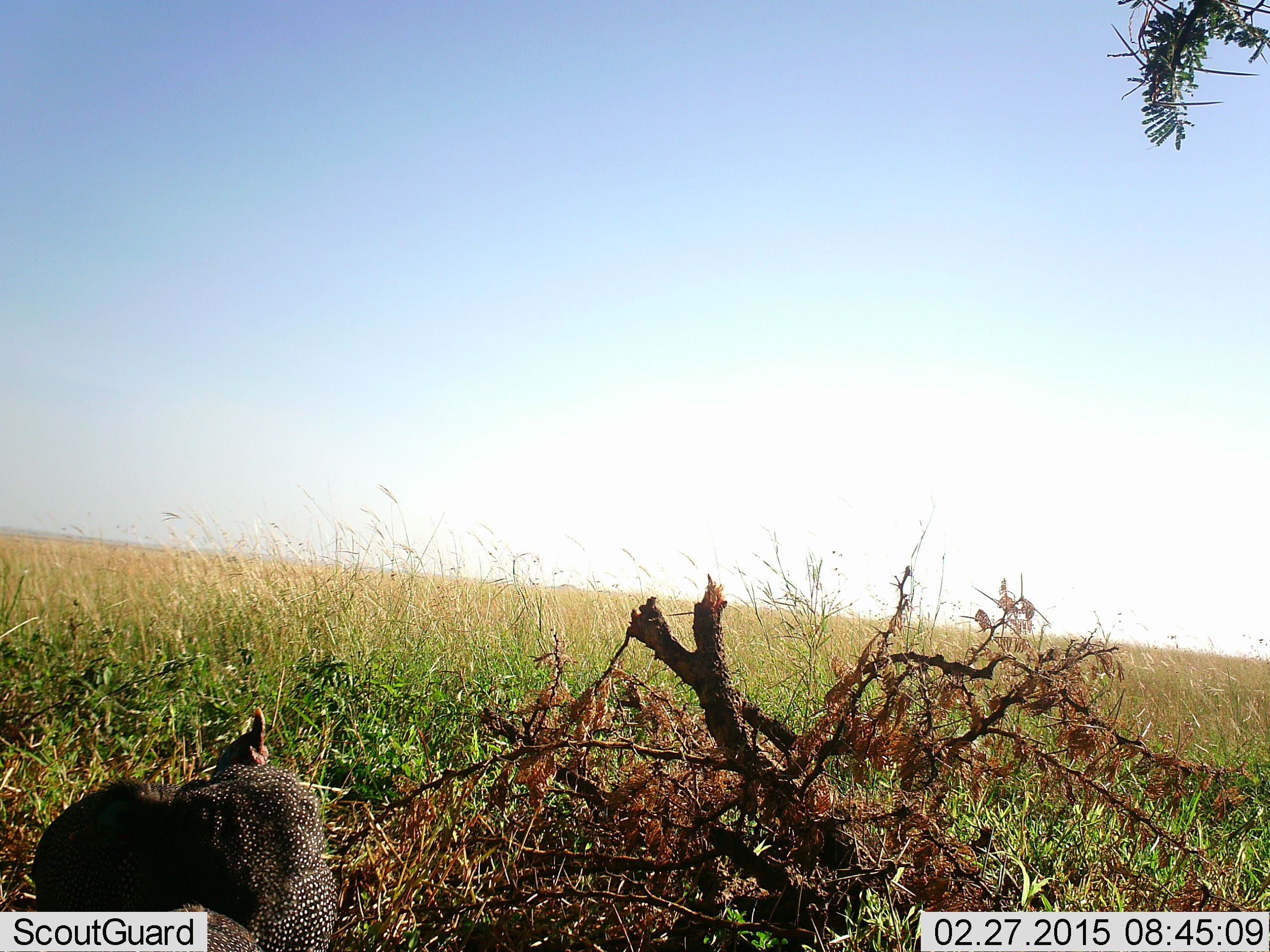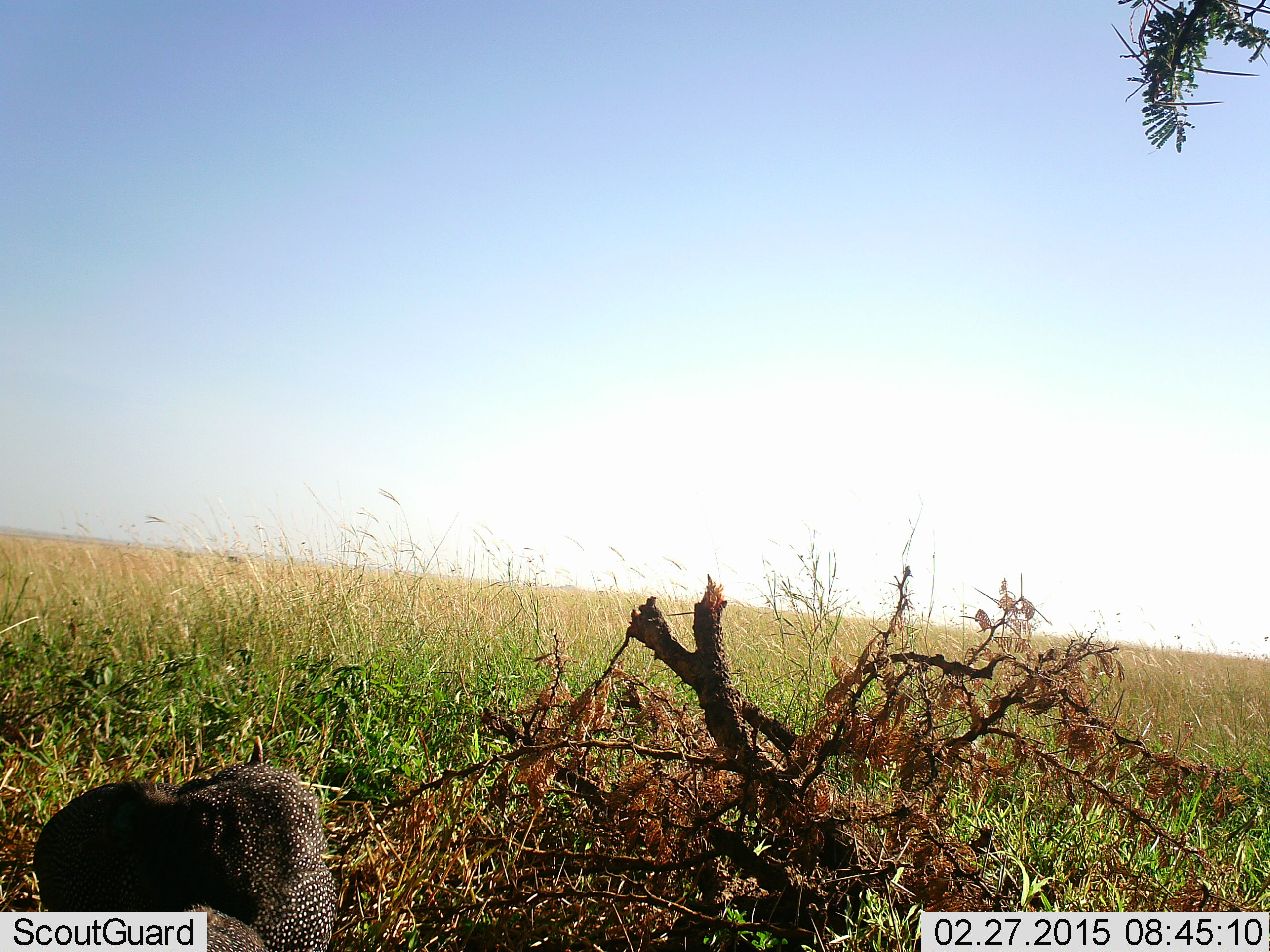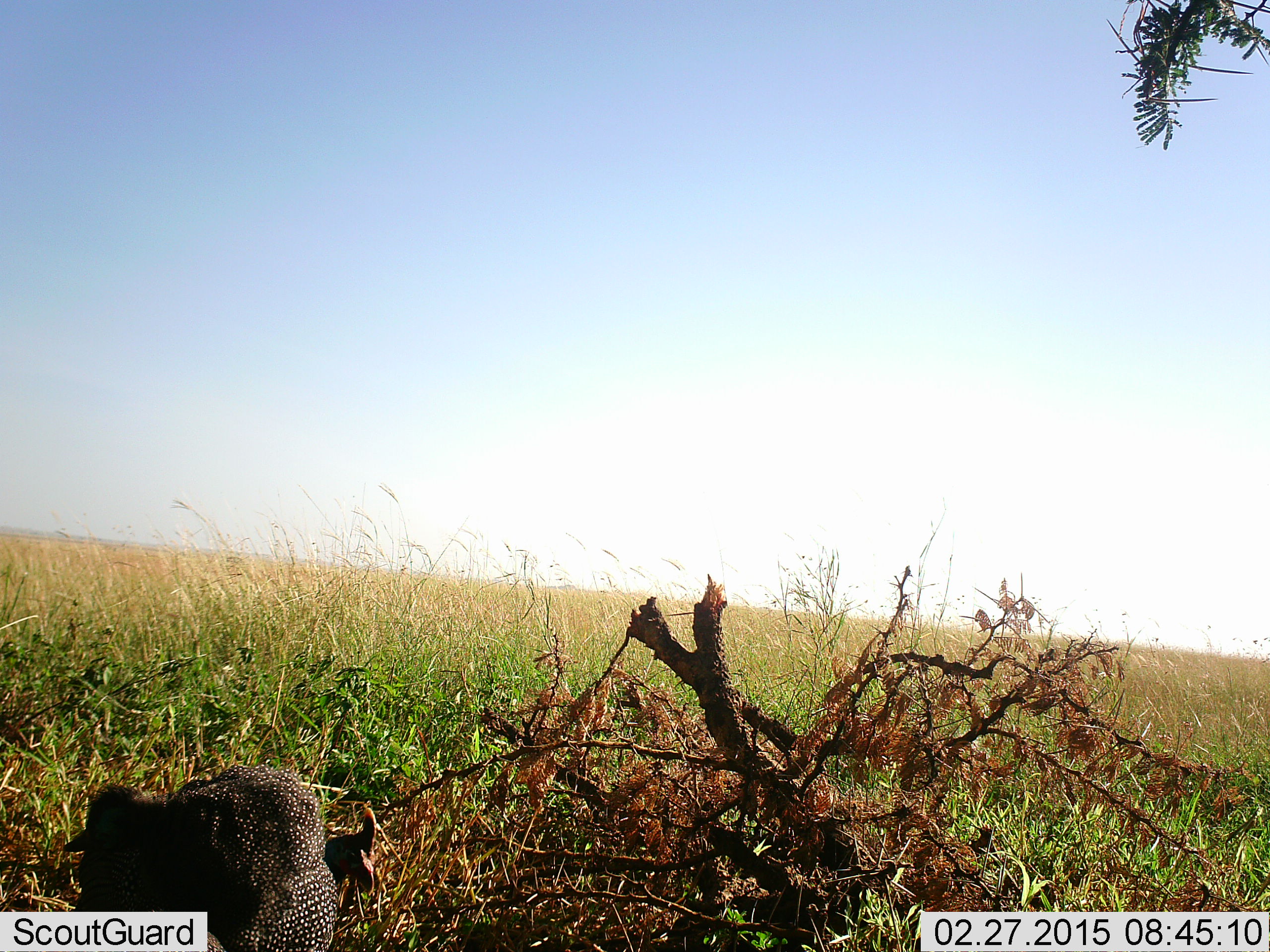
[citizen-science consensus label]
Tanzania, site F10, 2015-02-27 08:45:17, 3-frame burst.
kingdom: Animalia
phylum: Chordata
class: Aves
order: Galliformes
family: Numididae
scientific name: Numididae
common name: guinea fowl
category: guineafowl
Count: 1.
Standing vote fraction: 70%.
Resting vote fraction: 0%.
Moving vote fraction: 0%.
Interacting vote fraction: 0%.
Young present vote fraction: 0%.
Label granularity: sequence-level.